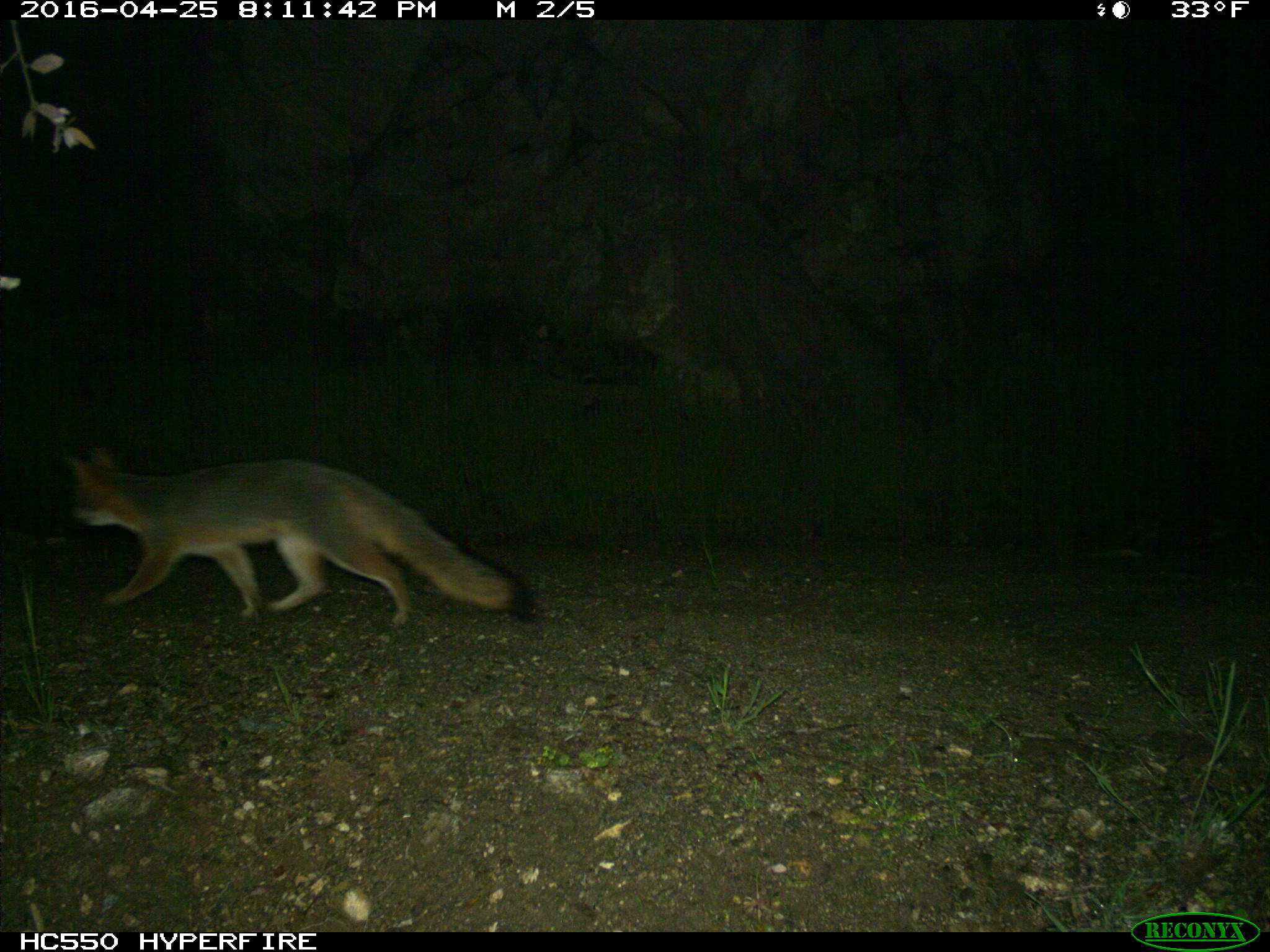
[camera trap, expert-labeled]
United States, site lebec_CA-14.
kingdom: Animalia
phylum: Chordata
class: Mammalia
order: Carnivora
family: Canidae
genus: Urocyon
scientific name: Urocyon cinereoargenteus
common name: gray fox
Urocyon cinereoargenteus (gray fox).